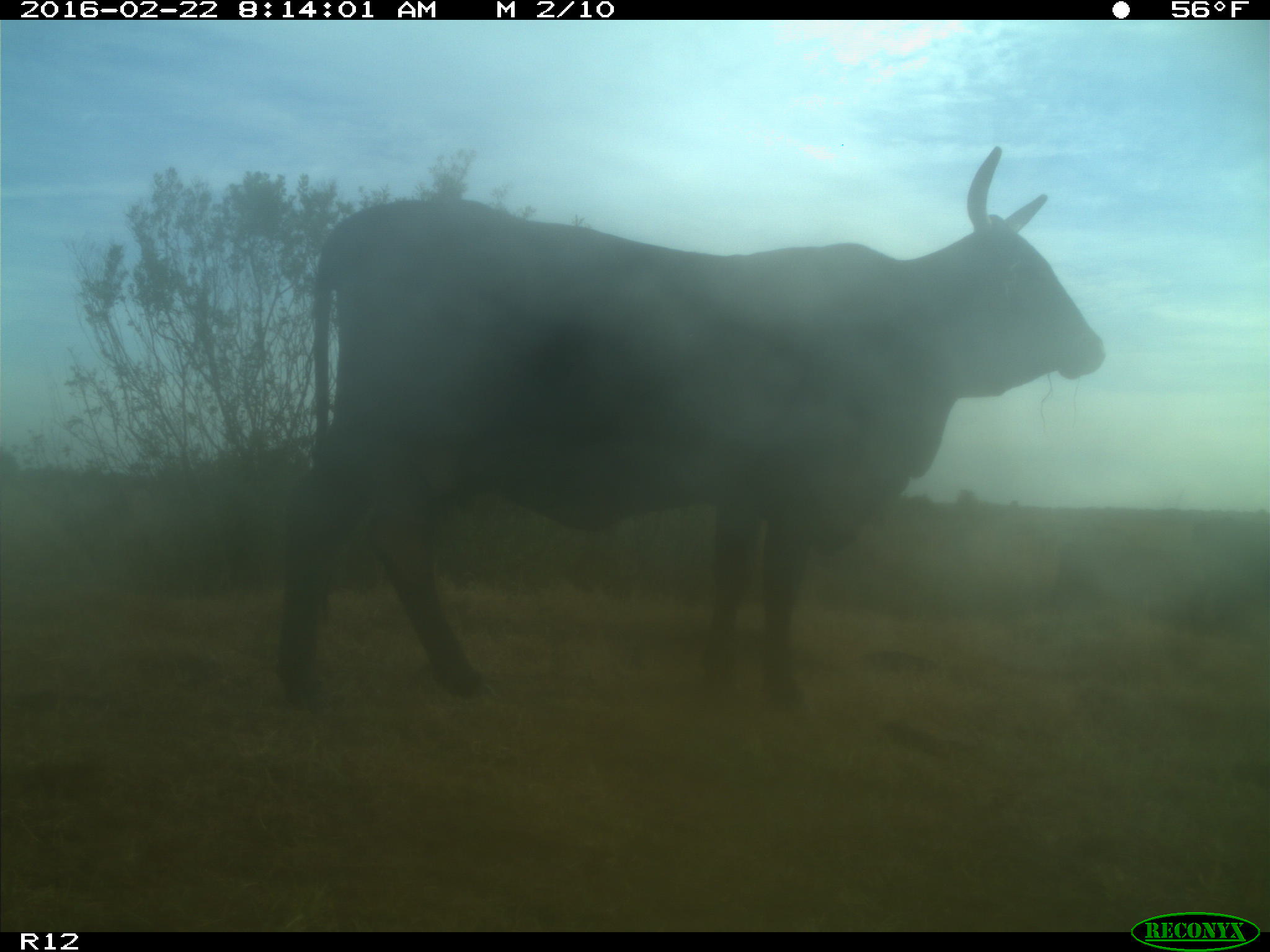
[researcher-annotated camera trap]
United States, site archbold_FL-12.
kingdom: Animalia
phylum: Chordata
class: Mammalia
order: Artiodactyla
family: Bovidae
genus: Bos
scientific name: Bos taurus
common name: domestic cow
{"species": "Bos taurus (domestic cow)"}